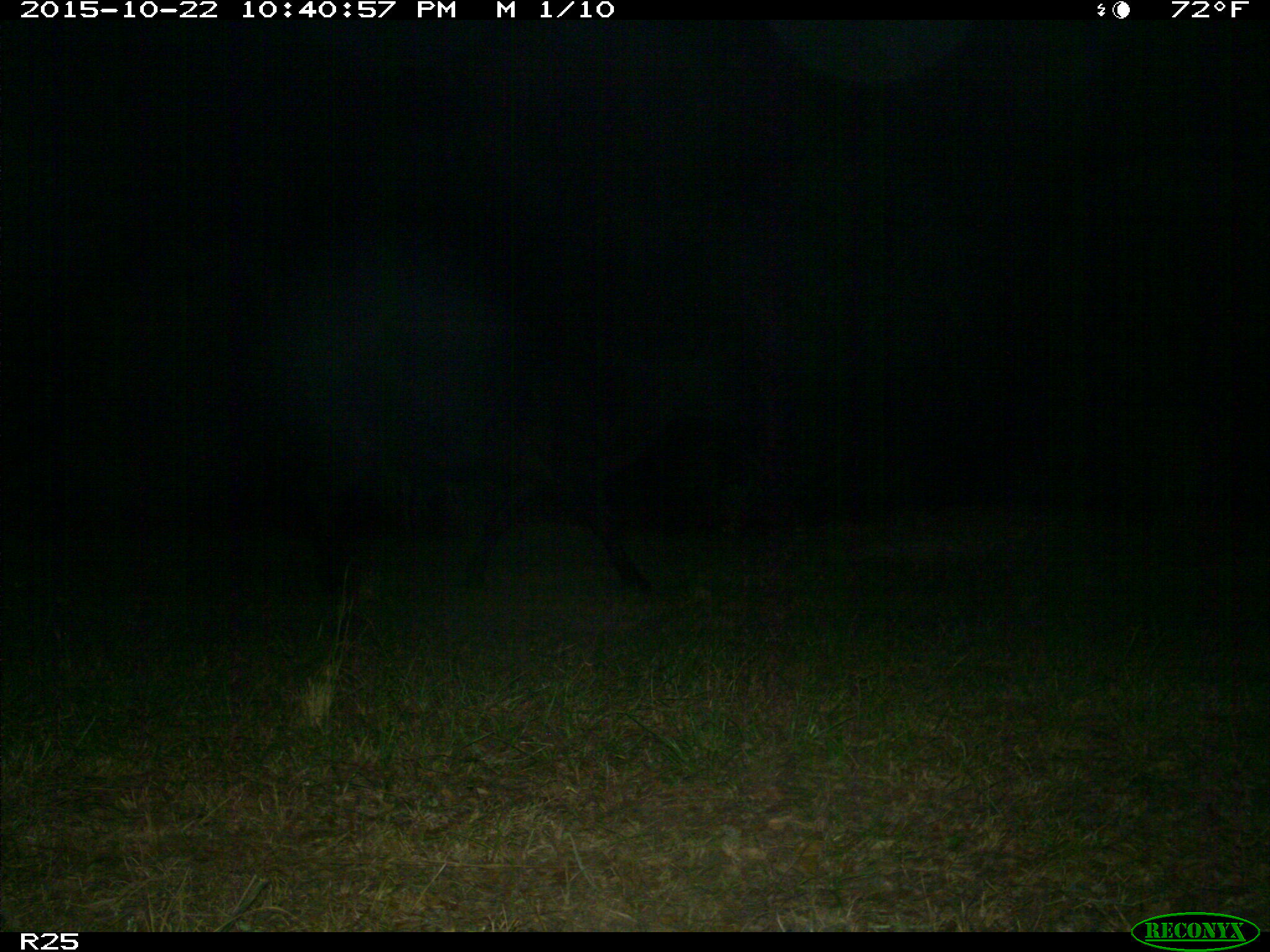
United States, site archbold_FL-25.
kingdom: Animalia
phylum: Chordata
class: Mammalia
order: Artiodactyla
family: Bovidae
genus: Bos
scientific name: Bos taurus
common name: domestic cow